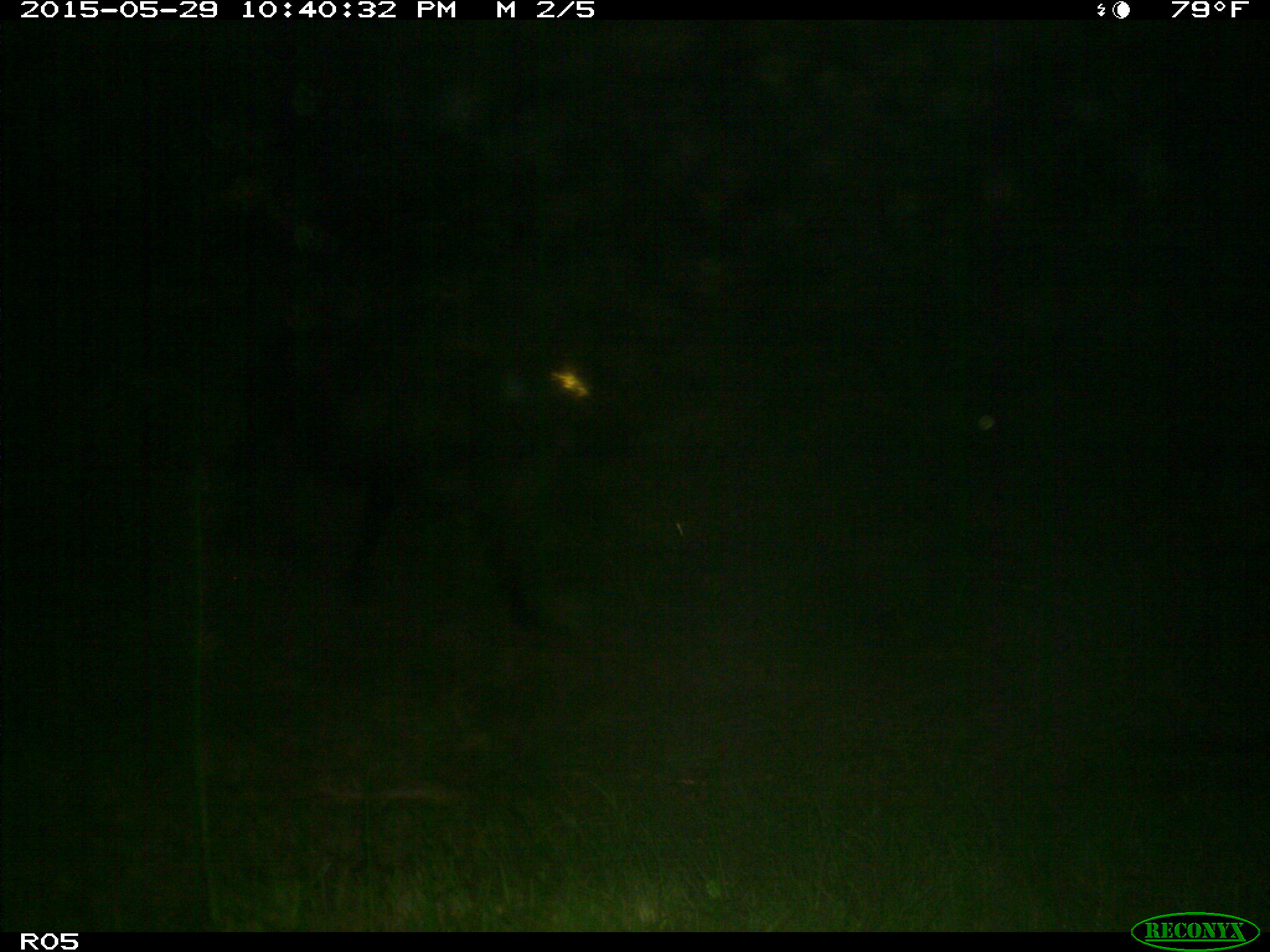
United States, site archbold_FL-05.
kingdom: Animalia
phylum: Chordata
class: Mammalia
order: Artiodactyla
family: Bovidae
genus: Bos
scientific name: Bos taurus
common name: domestic cow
Bos taurus (domestic cow).